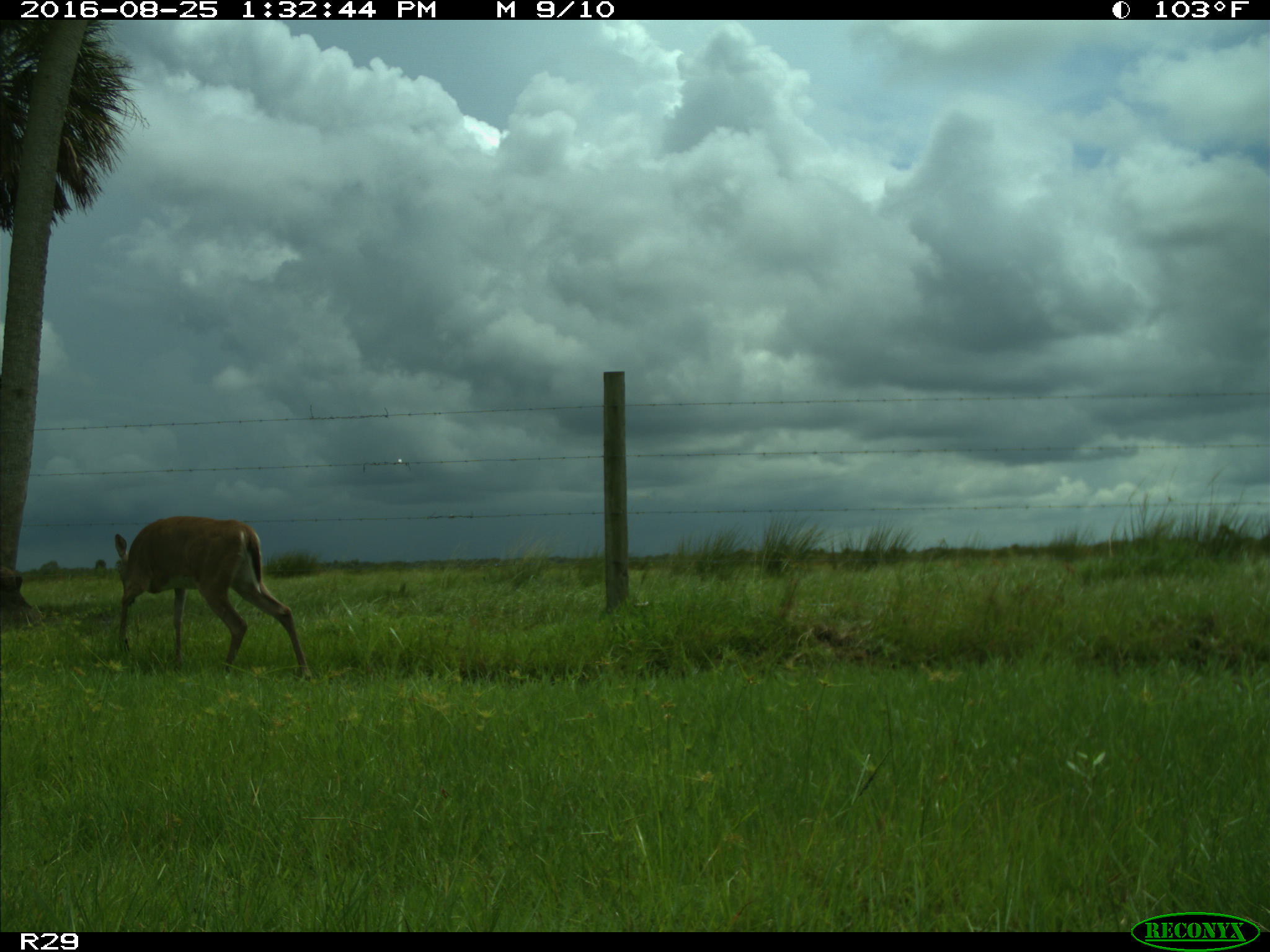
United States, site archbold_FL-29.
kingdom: Animalia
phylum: Chordata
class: Mammalia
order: Artiodactyla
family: Cervidae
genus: Odocoileus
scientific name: Odocoileus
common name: deer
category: unidentified deer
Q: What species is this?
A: Unidentified deer (deer) (Odocoileus).